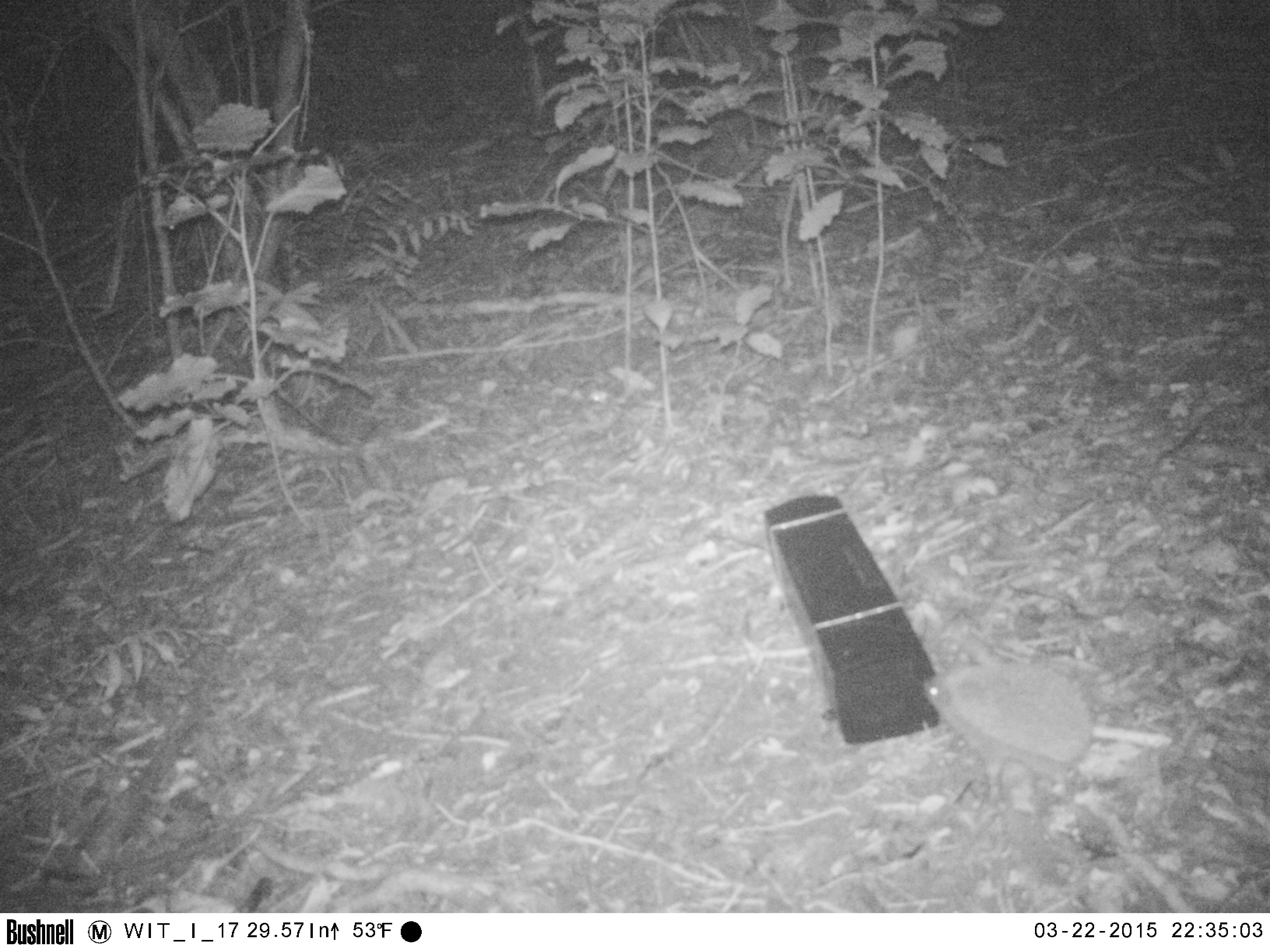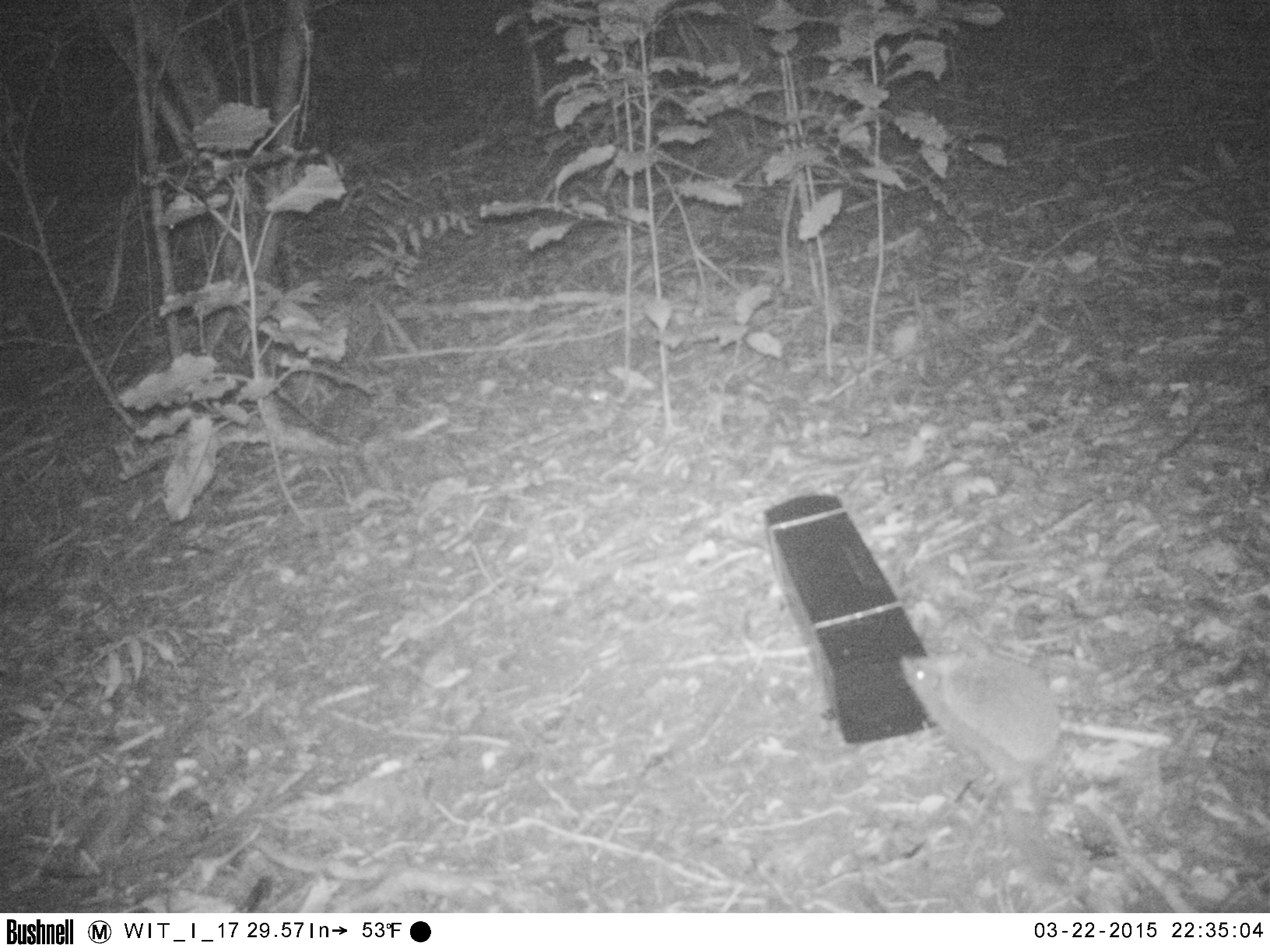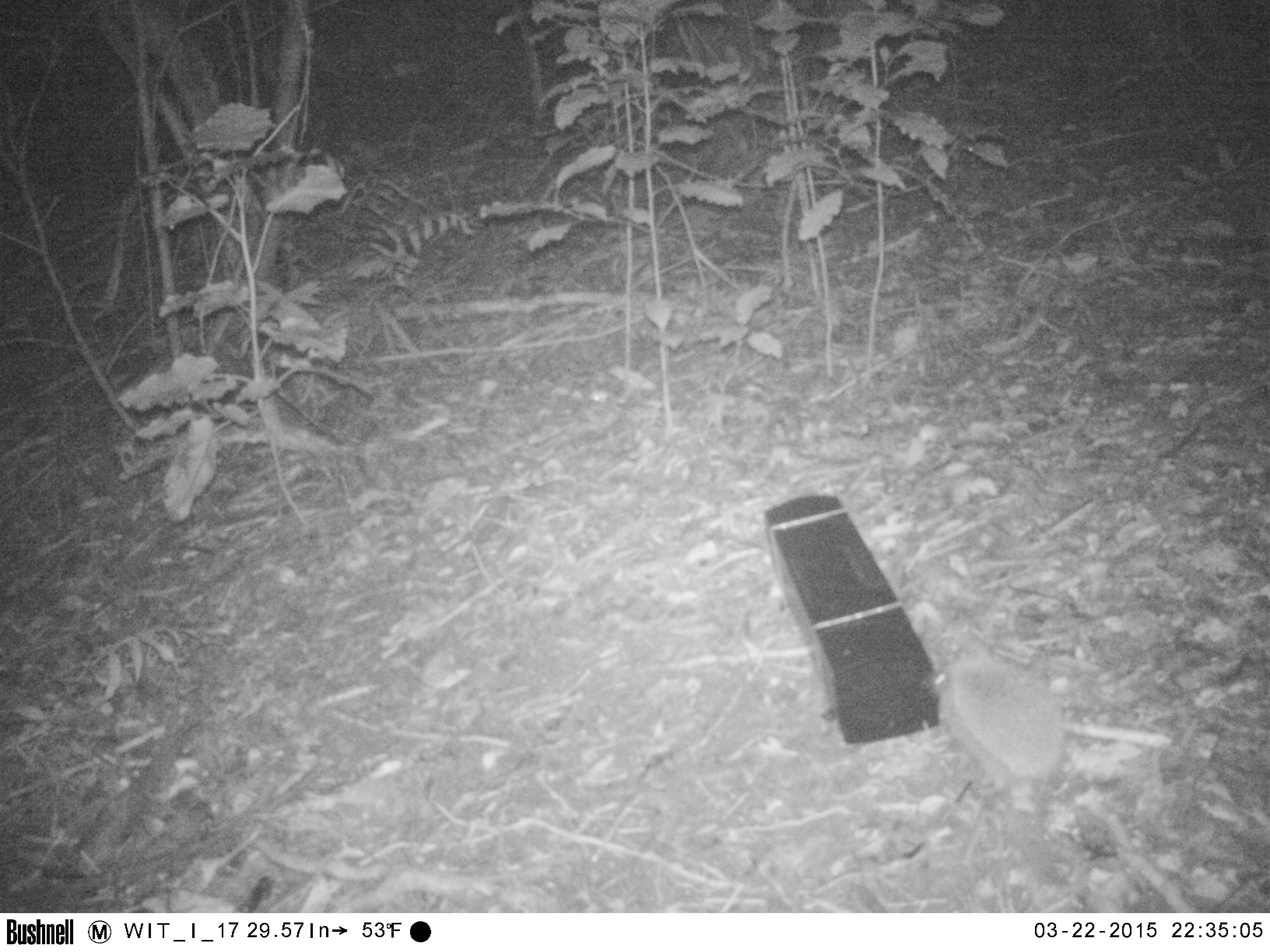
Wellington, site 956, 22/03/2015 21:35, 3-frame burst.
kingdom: Animalia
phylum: Chordata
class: Mammalia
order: Eulipotyphla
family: Erinaceidae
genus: Erinaceus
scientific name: Erinaceus europaeus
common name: hedgehog